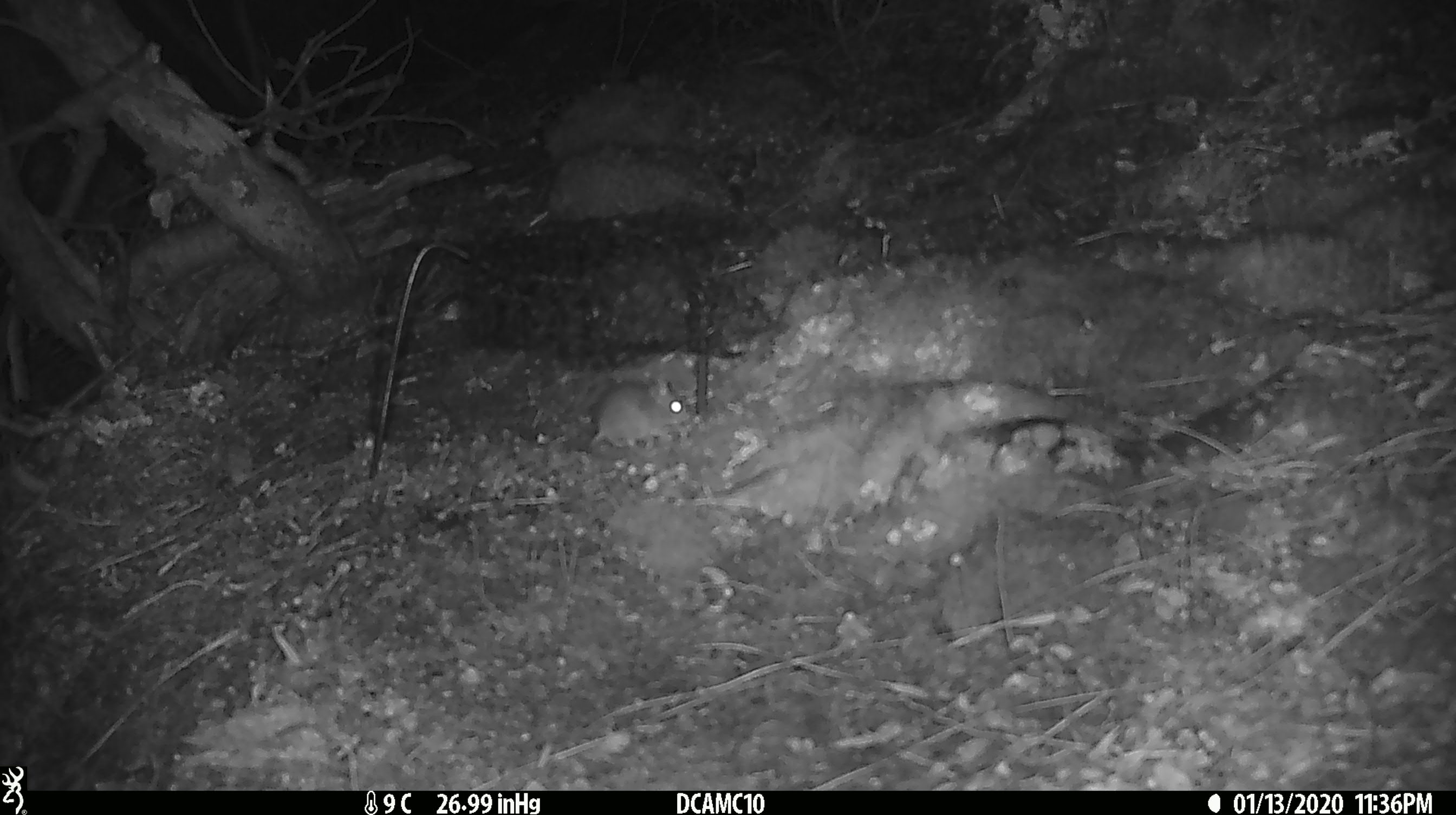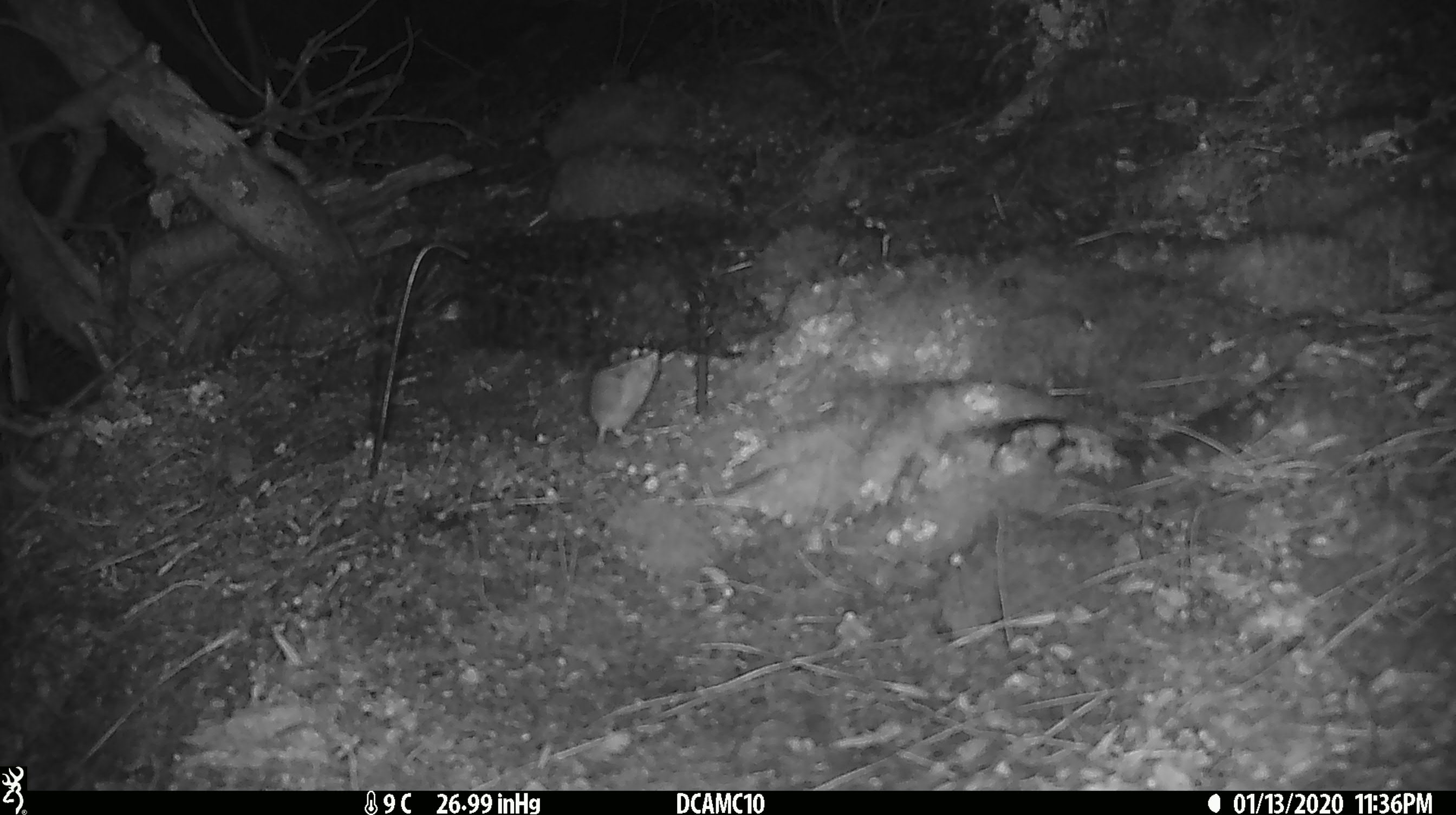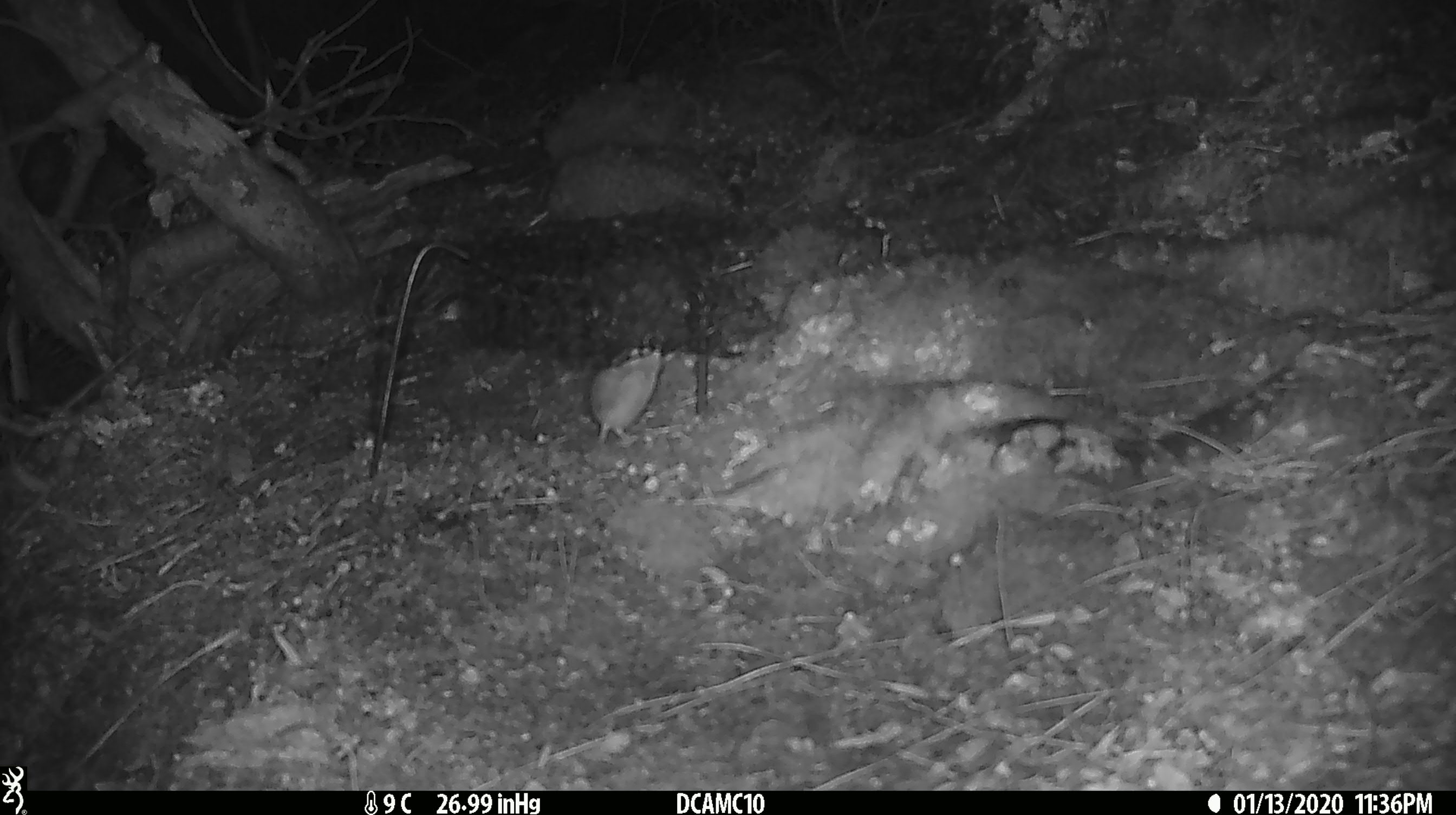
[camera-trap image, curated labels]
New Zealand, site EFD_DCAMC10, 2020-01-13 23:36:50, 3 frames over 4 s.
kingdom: Animalia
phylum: Chordata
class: Mammalia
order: Rodentia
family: Muridae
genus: Mus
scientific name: Mus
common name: mouse